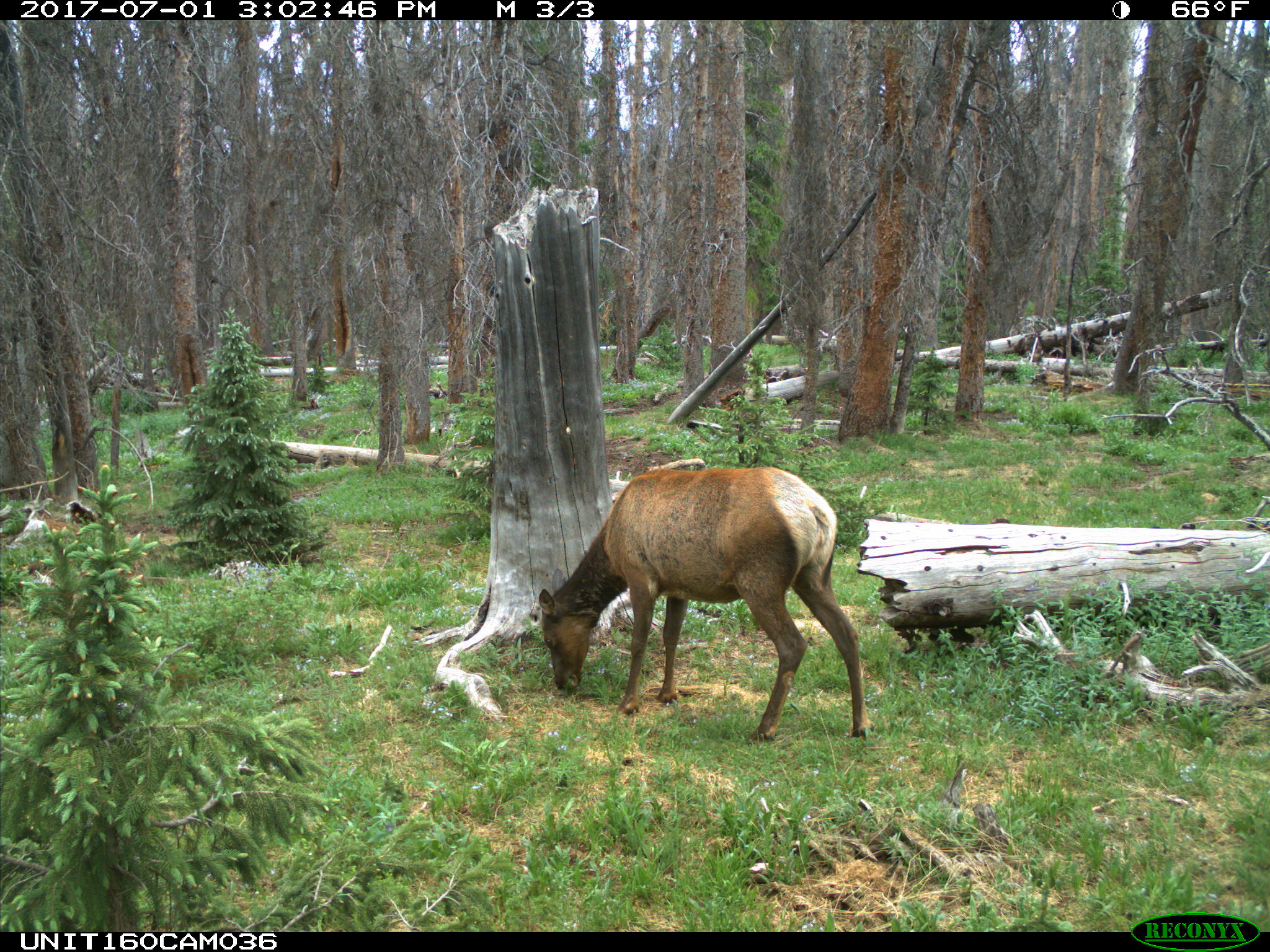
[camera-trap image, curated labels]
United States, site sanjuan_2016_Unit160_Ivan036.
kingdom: Animalia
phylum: Chordata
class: Mammalia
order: Artiodactyla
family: Cervidae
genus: Cervus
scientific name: Cervus elaphus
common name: red deer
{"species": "Cervus elaphus (red deer)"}